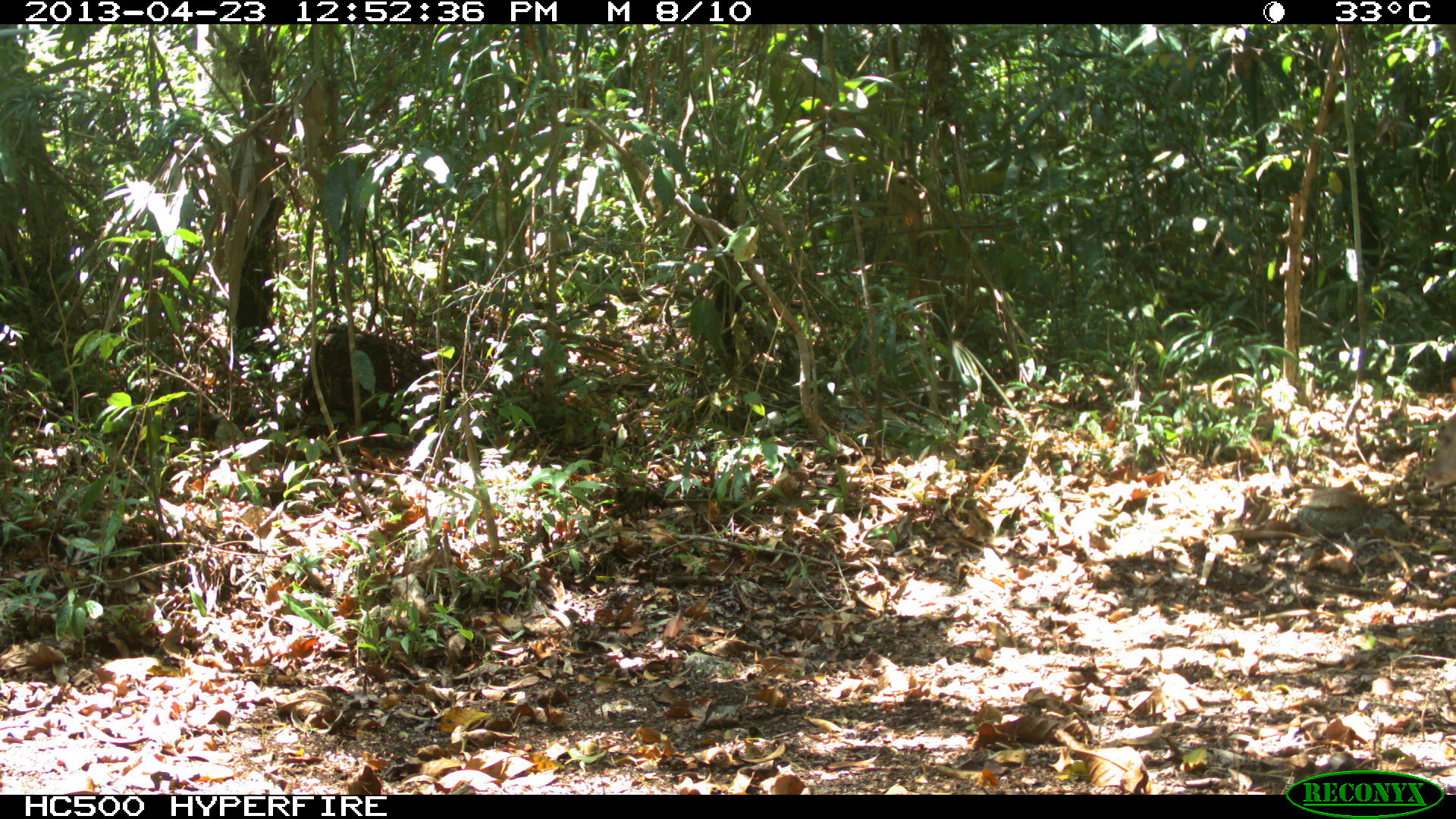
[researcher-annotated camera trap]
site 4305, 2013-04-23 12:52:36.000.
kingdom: Animalia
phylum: Chordata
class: Mammalia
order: Artiodactyla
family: Cervidae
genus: Odocoileus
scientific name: Odocoileus pandora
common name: yucatán brown brocket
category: mazama pandora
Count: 1.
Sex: female.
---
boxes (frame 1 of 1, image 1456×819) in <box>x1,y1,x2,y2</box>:
mazama pandora: <box>1423,411,1456,486</box>